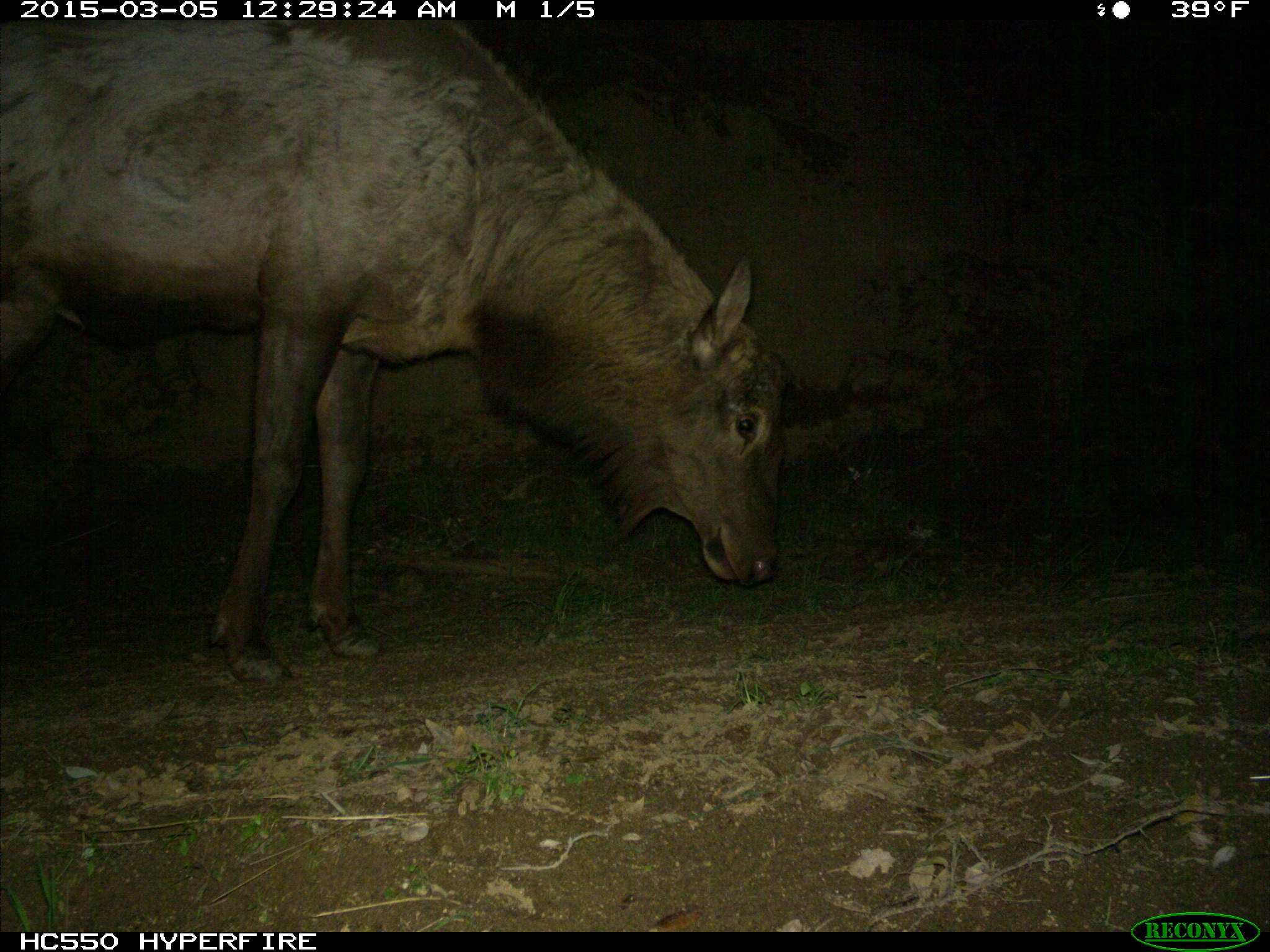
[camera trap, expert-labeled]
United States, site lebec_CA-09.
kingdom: Animalia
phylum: Chordata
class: Mammalia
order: Artiodactyla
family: Cervidae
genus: Cervus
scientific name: Cervus canadensis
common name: elk